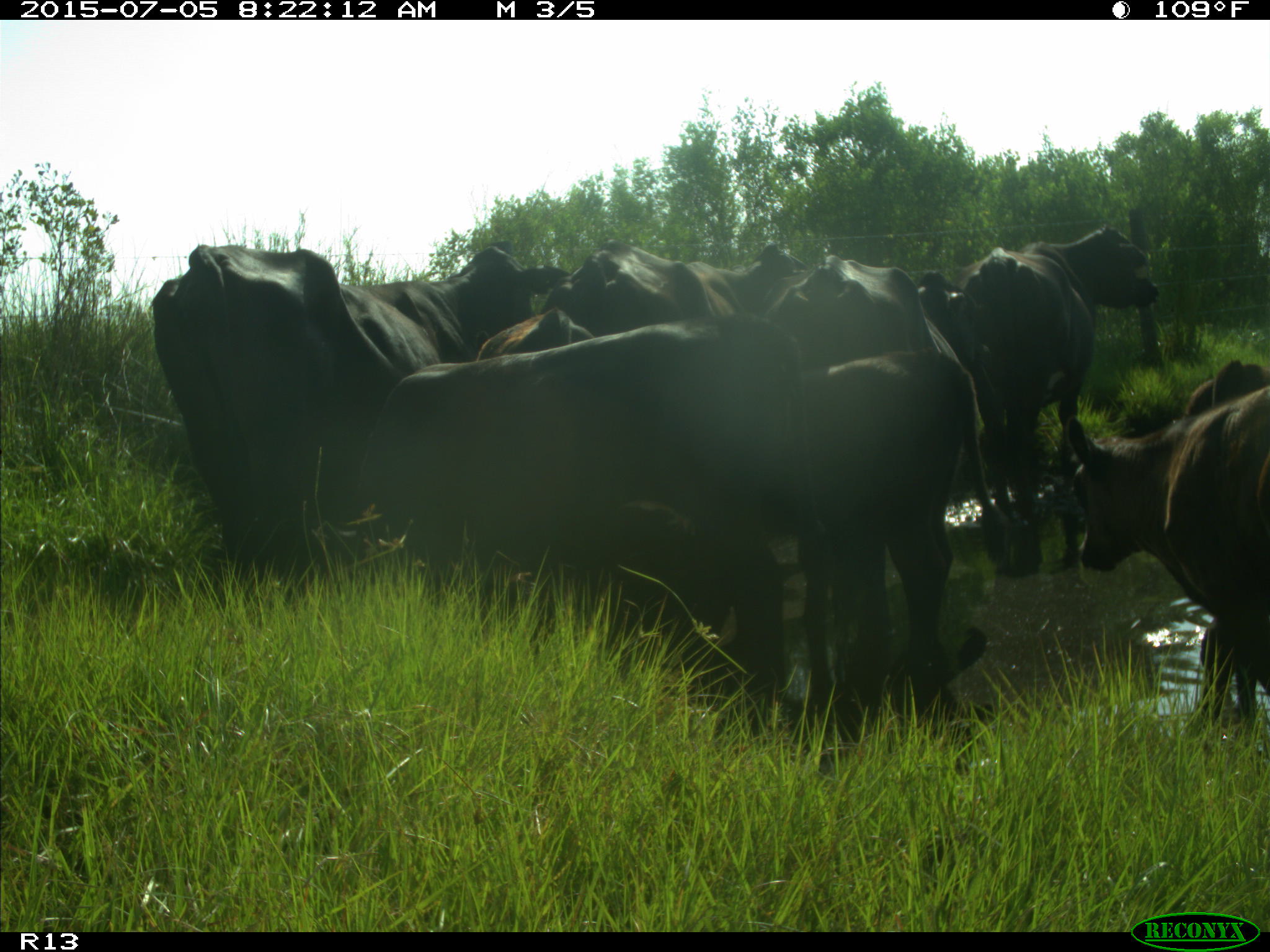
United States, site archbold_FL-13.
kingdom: Animalia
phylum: Chordata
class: Mammalia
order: Artiodactyla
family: Bovidae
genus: Bos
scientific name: Bos taurus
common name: domestic cow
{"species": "Bos taurus (domestic cow)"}